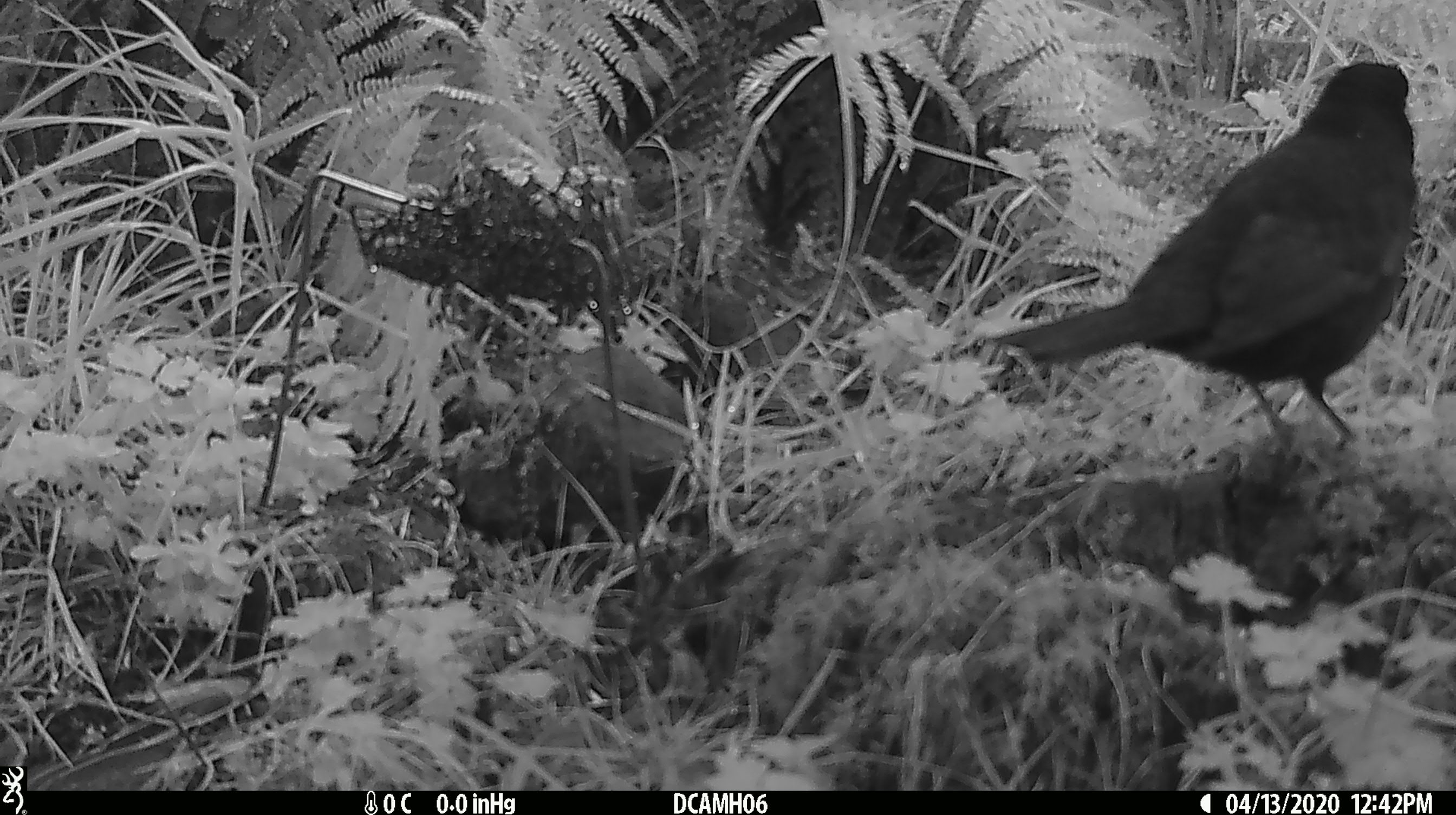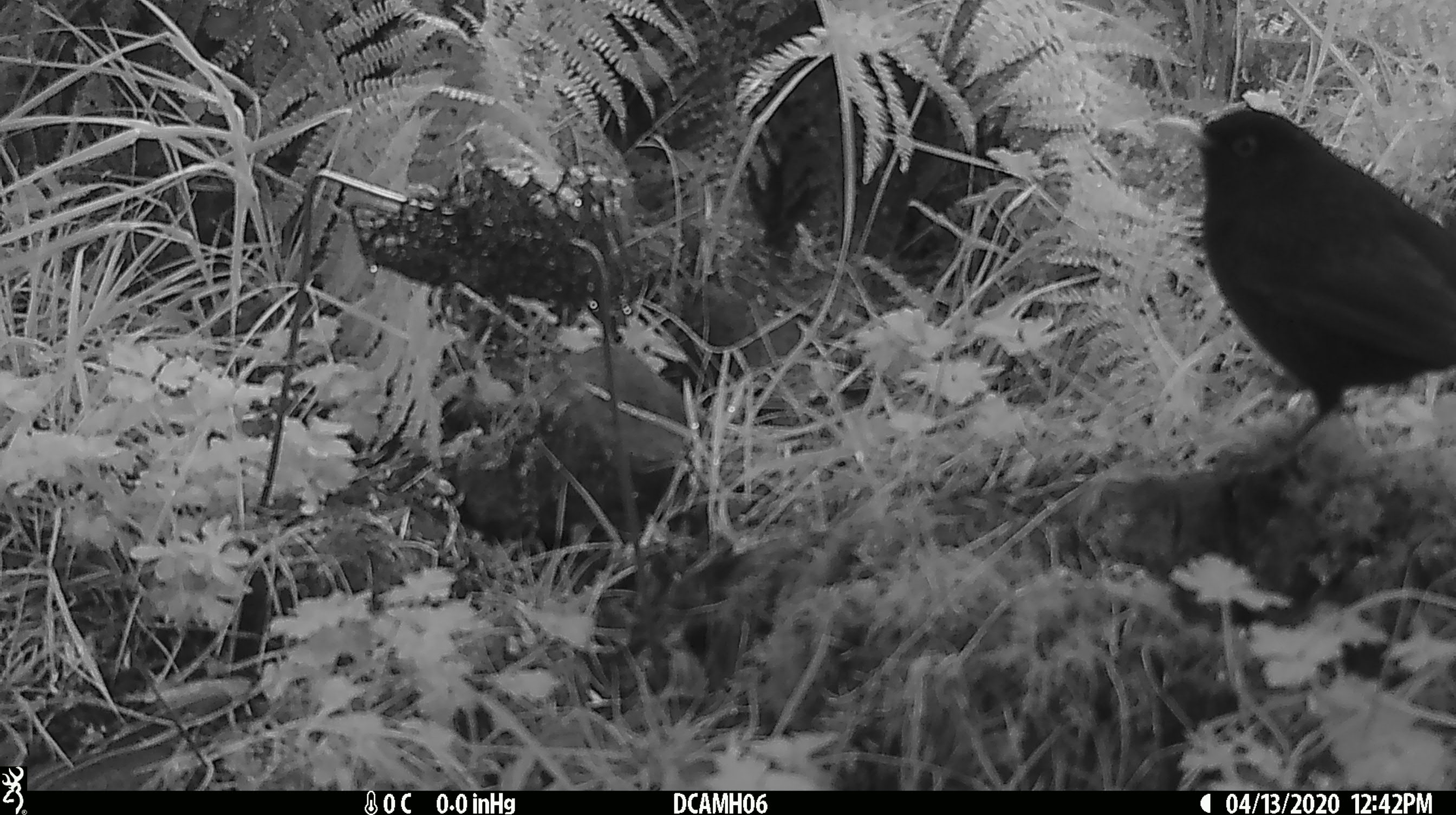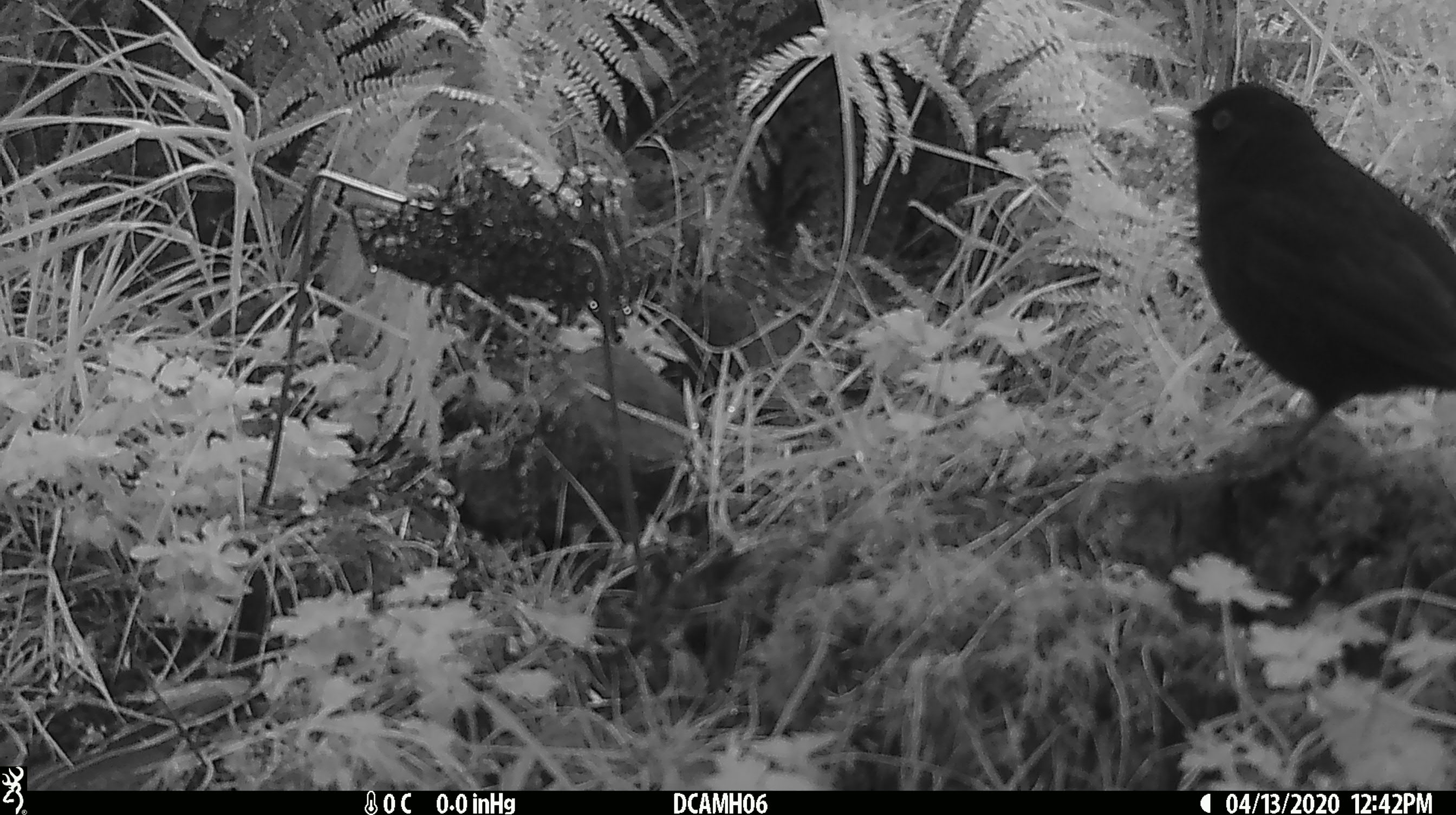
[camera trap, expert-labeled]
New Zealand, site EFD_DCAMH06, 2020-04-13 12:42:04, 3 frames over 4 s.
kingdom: Animalia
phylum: Chordata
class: Aves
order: Passeriformes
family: Turdidae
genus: Turdus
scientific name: Turdus merula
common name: eurasian blackbird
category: blackbird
Blackbird (eurasian blackbird) (Turdus merula).